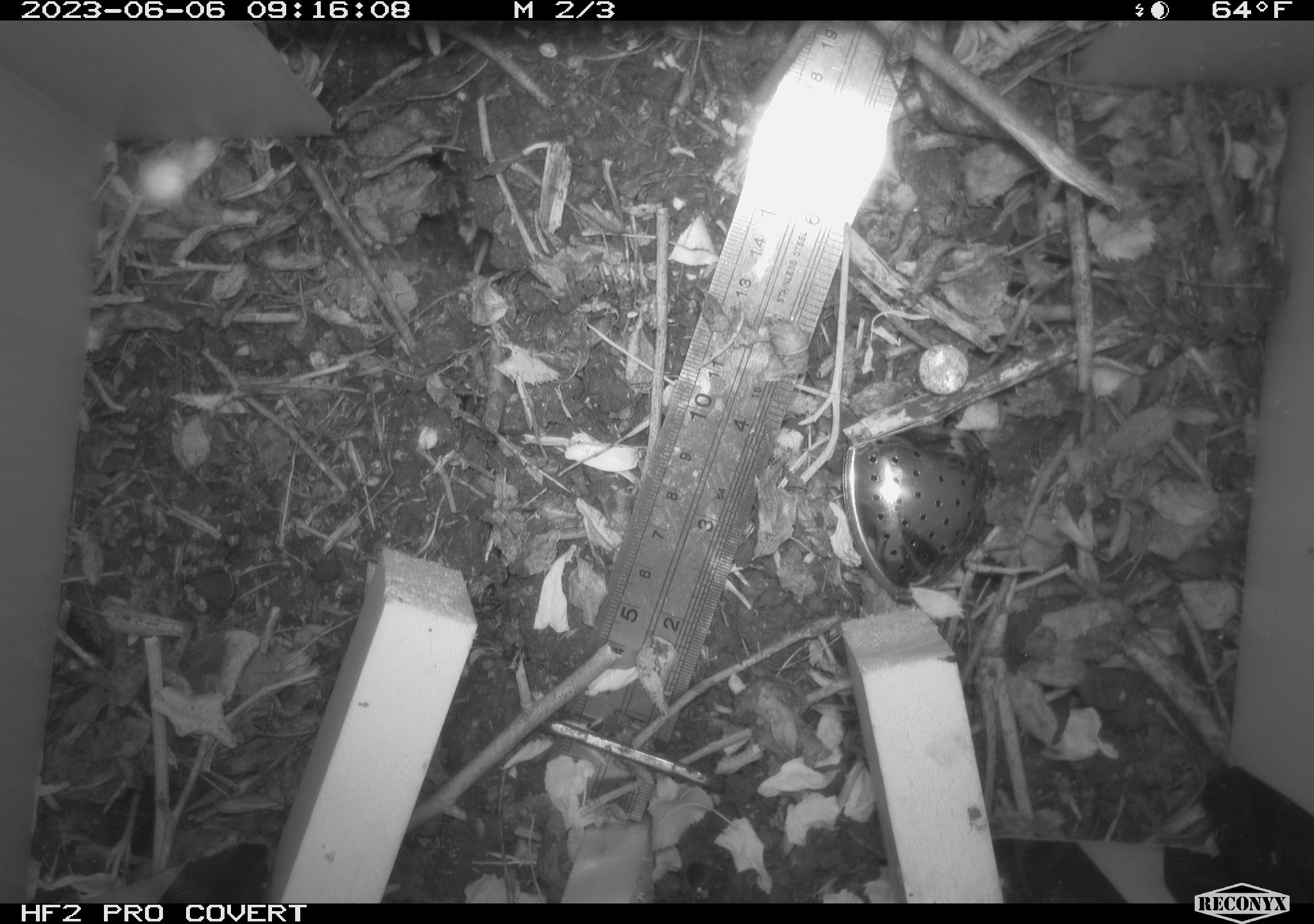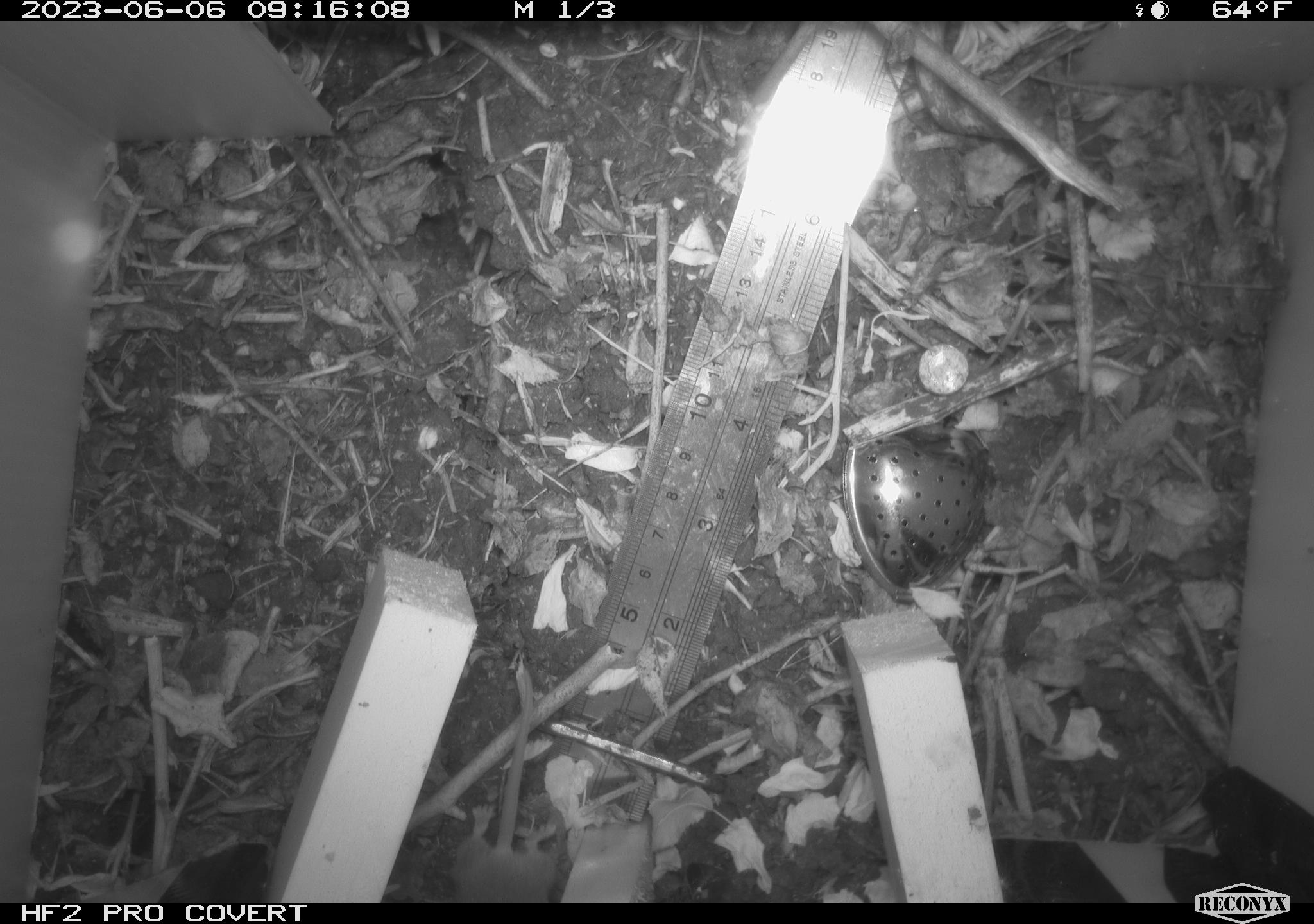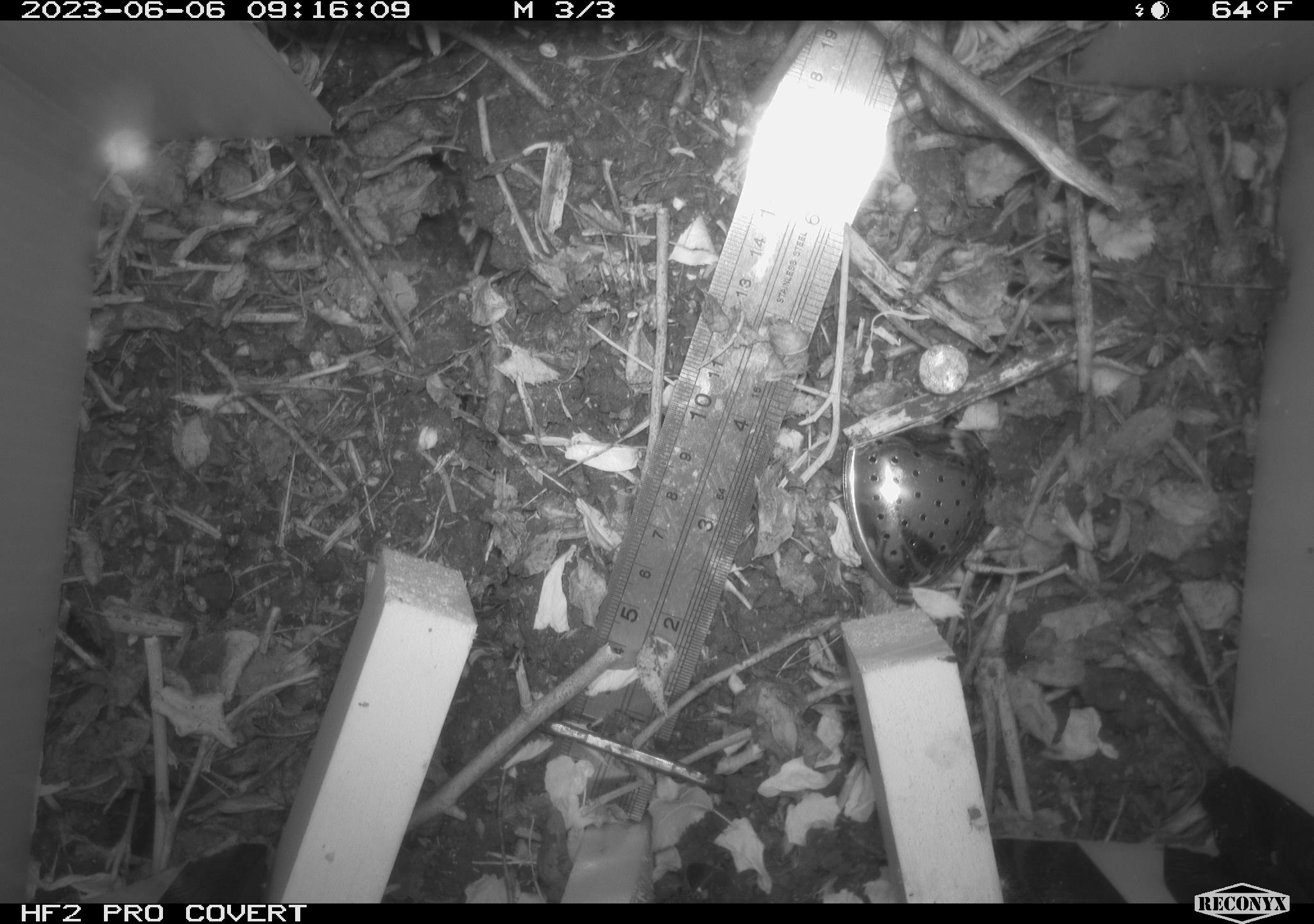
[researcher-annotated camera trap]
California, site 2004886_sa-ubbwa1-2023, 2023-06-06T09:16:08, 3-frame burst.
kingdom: Animalia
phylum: Chordata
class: Mammalia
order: Rodentia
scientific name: Rodentia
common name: rodent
Rodent (Rodentia).